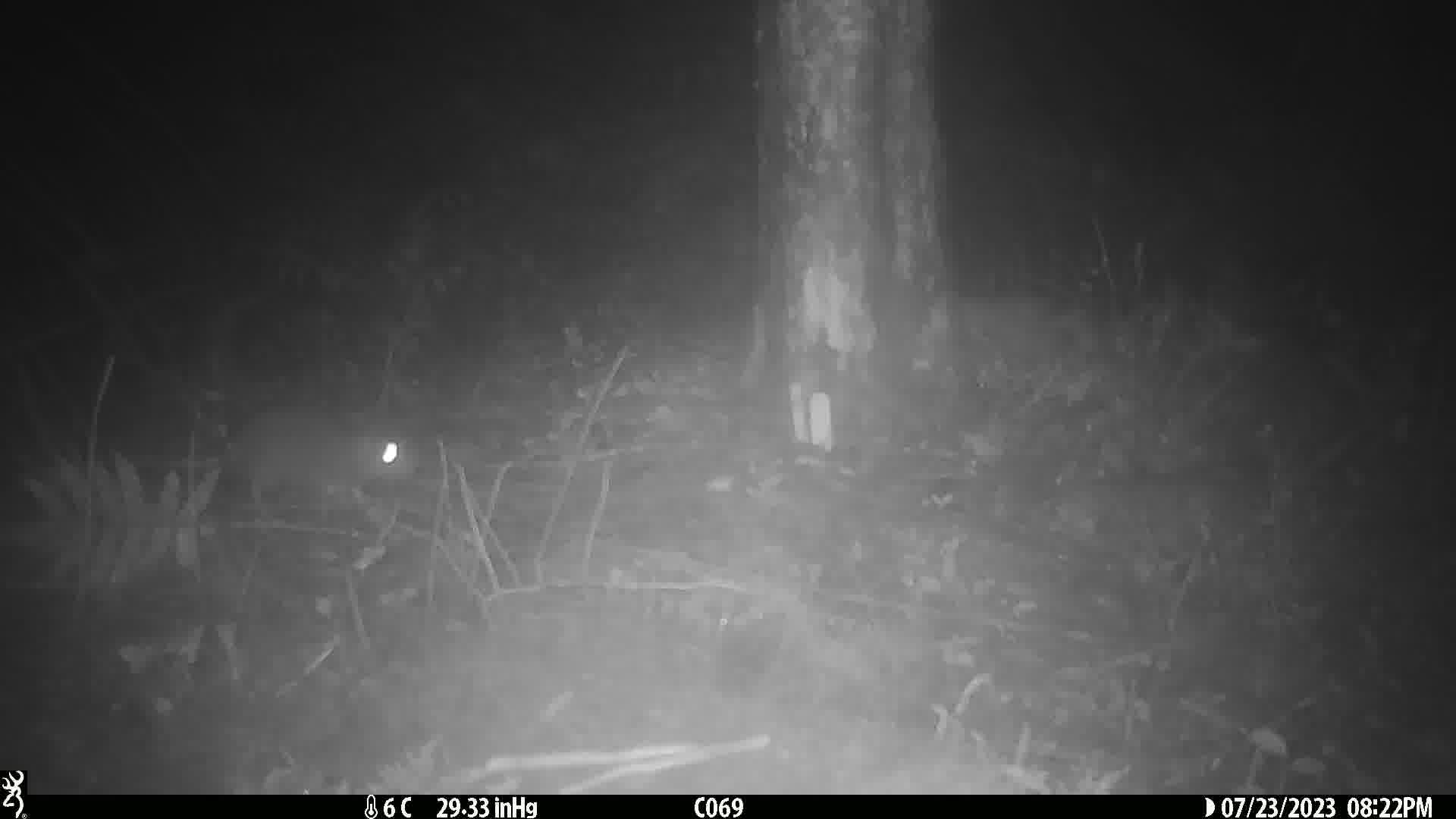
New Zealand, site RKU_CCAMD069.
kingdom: Animalia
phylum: Chordata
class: Mammalia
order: Rodentia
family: Muridae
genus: Rattus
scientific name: Rattus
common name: rat